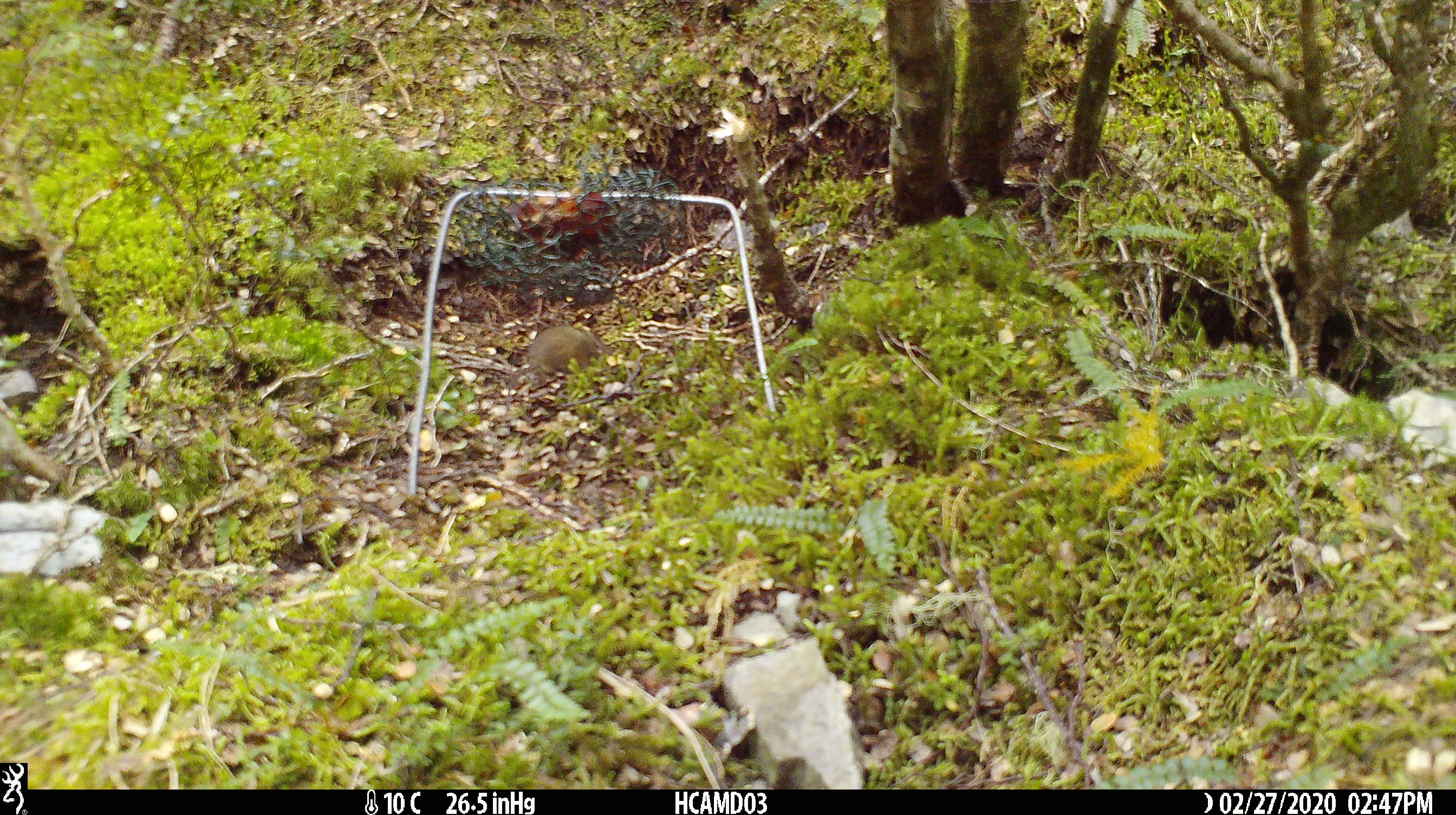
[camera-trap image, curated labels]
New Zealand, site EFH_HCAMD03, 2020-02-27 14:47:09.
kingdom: Animalia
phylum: Chordata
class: Mammalia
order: Rodentia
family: Muridae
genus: Mus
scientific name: Mus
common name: mouse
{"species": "mouse (Mus)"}